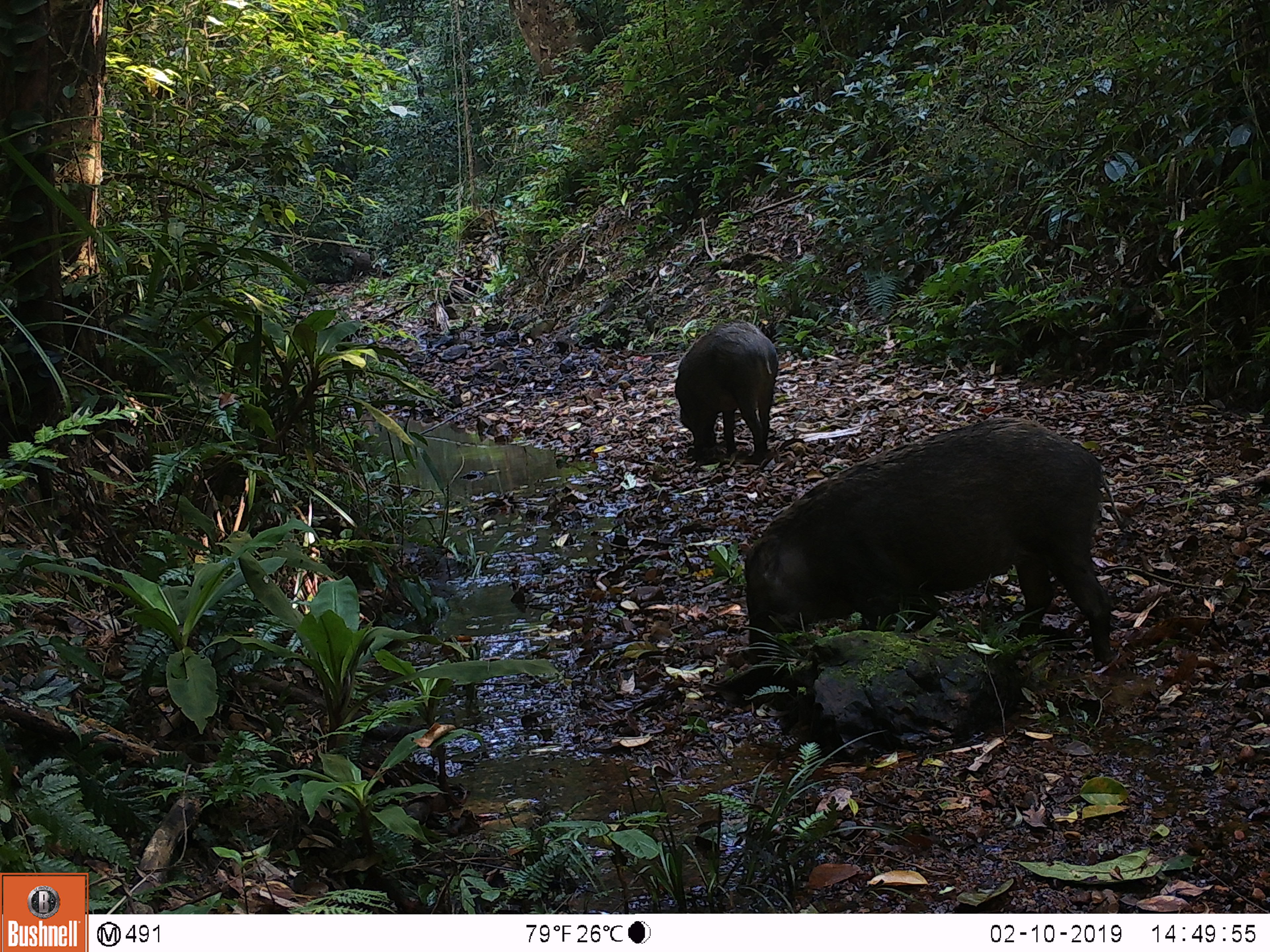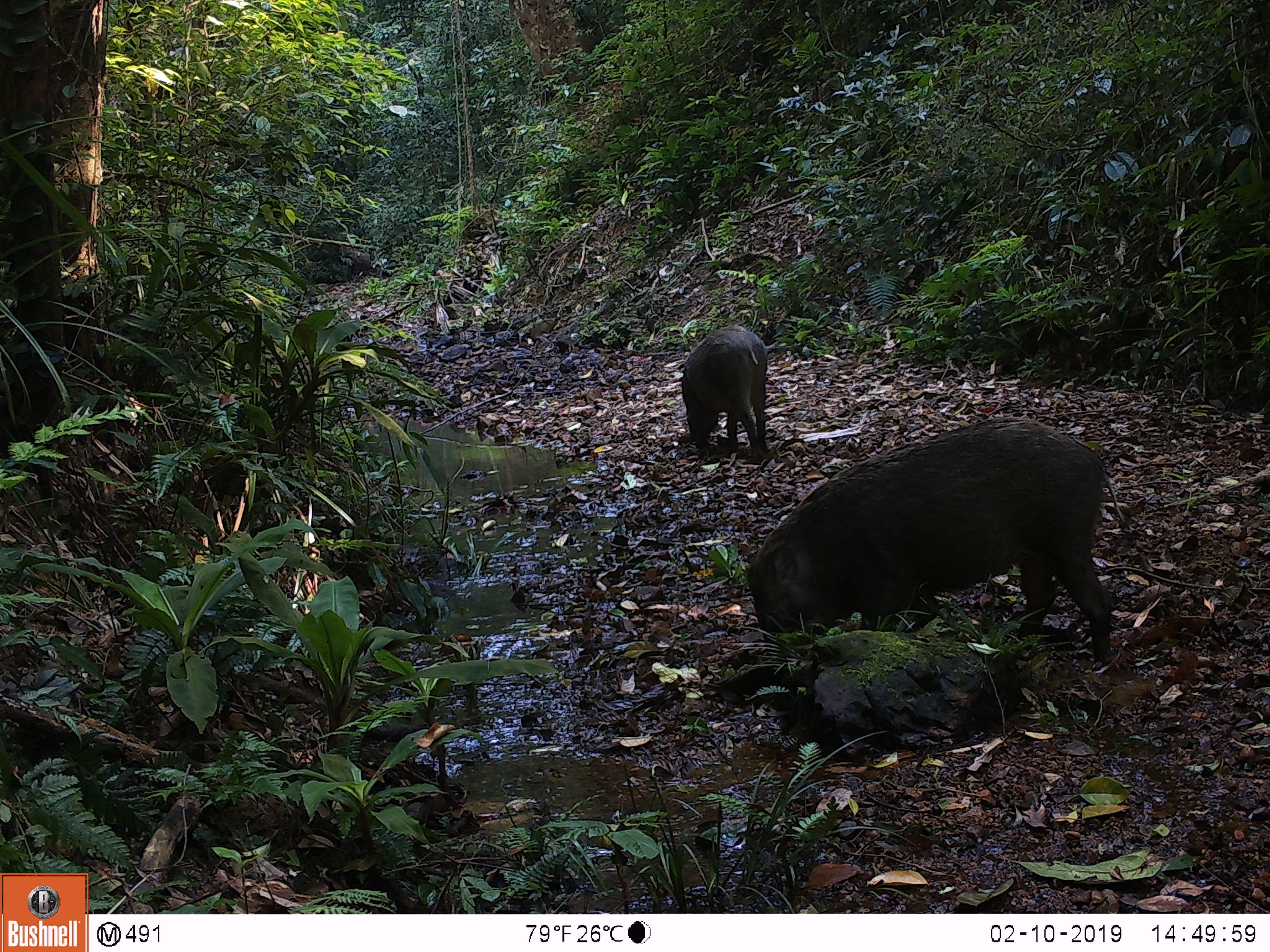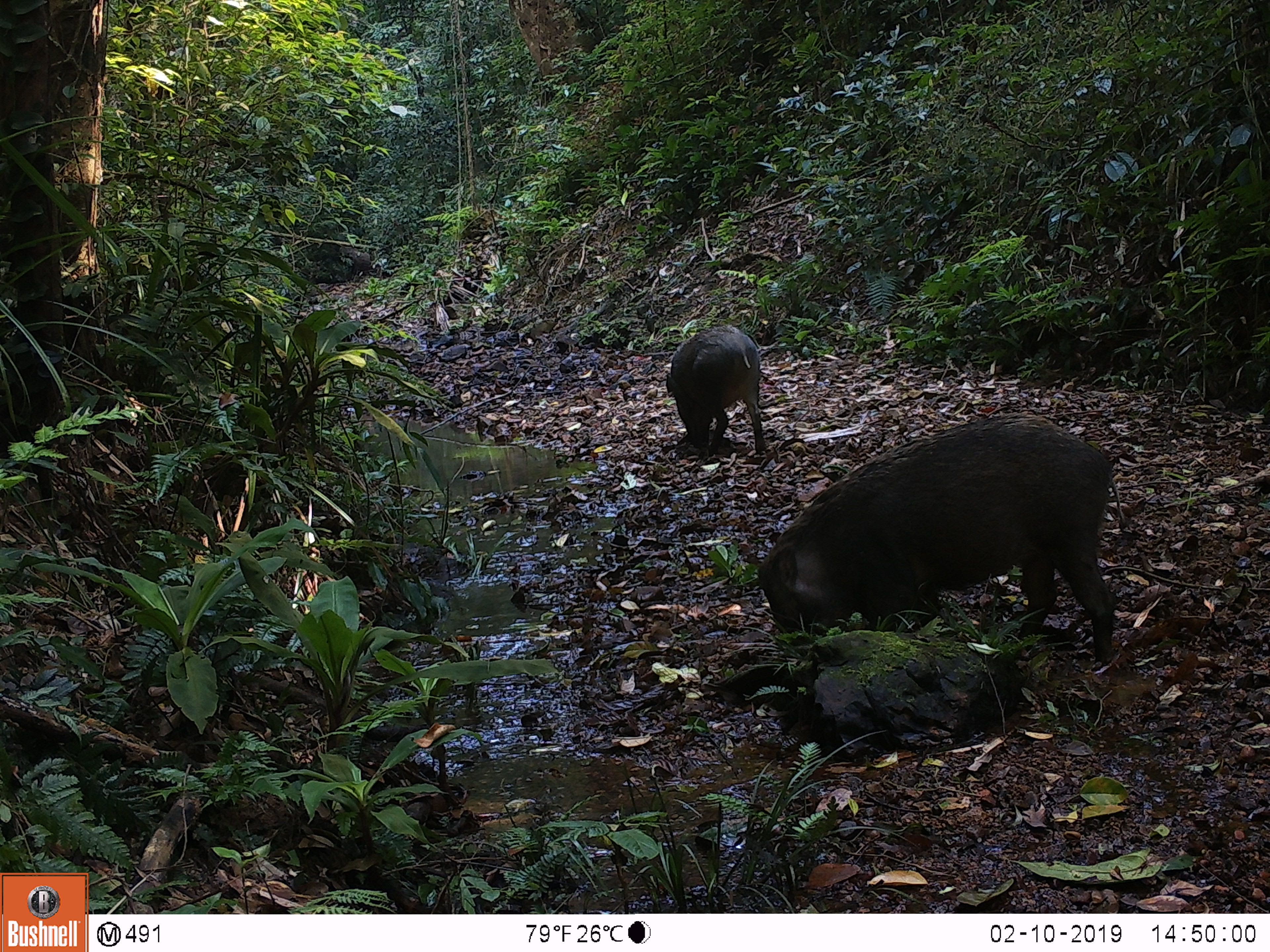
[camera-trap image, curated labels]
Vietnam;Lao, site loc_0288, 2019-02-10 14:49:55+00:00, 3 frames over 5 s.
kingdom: Animalia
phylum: Chordata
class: Mammalia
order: Artiodactyla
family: Suidae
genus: Sus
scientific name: Sus scrofa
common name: eurasian wild pig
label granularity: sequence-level